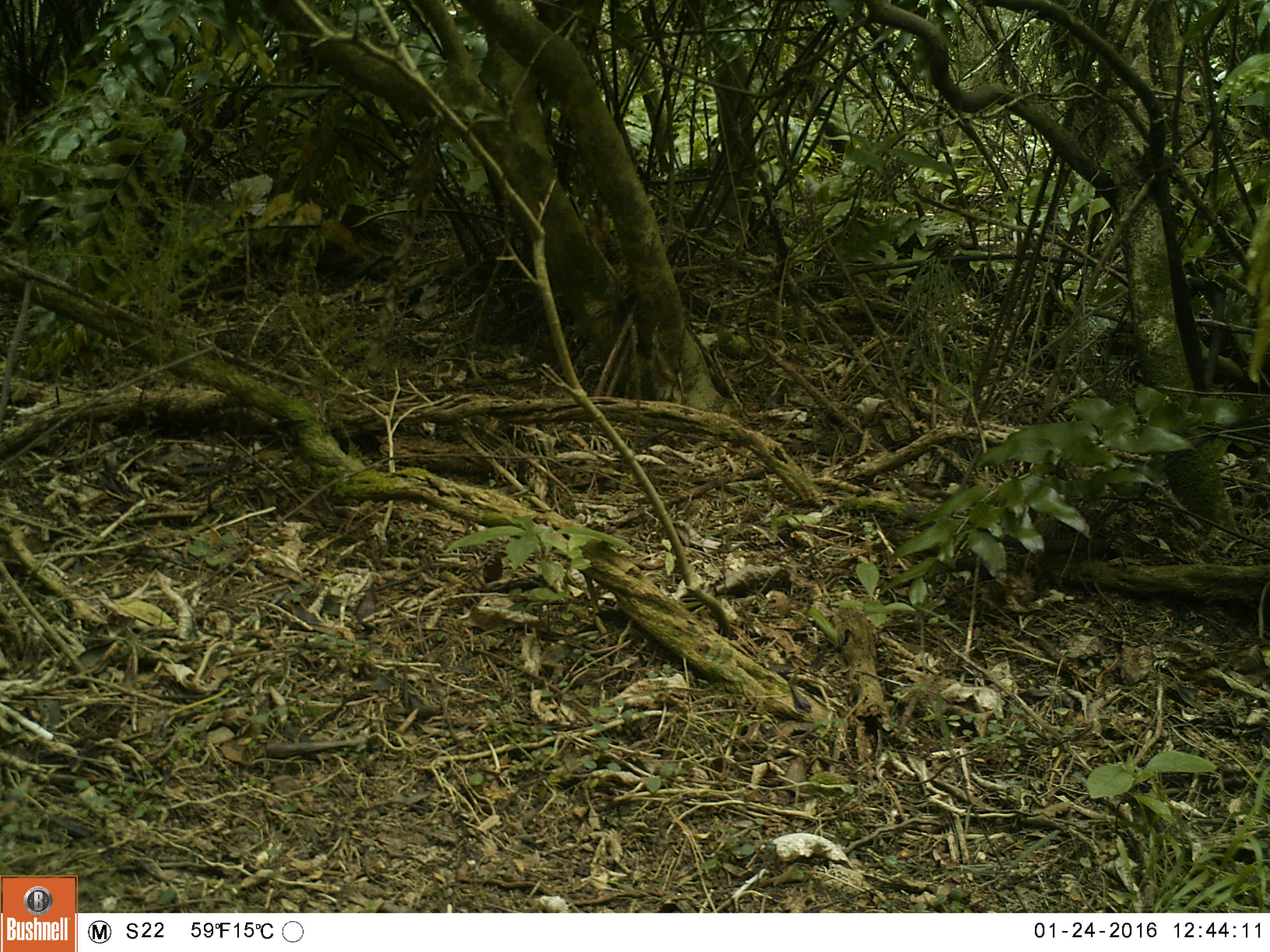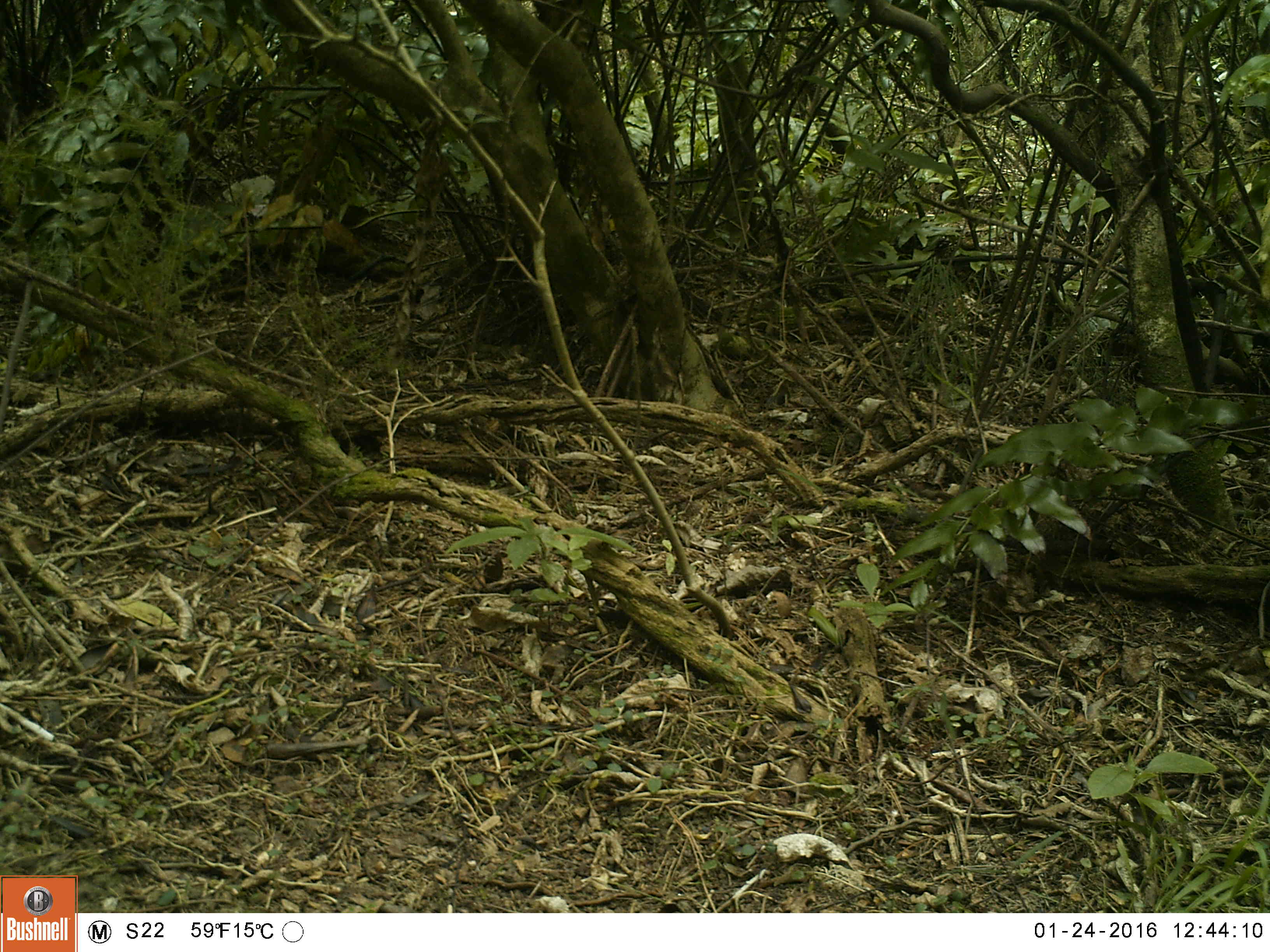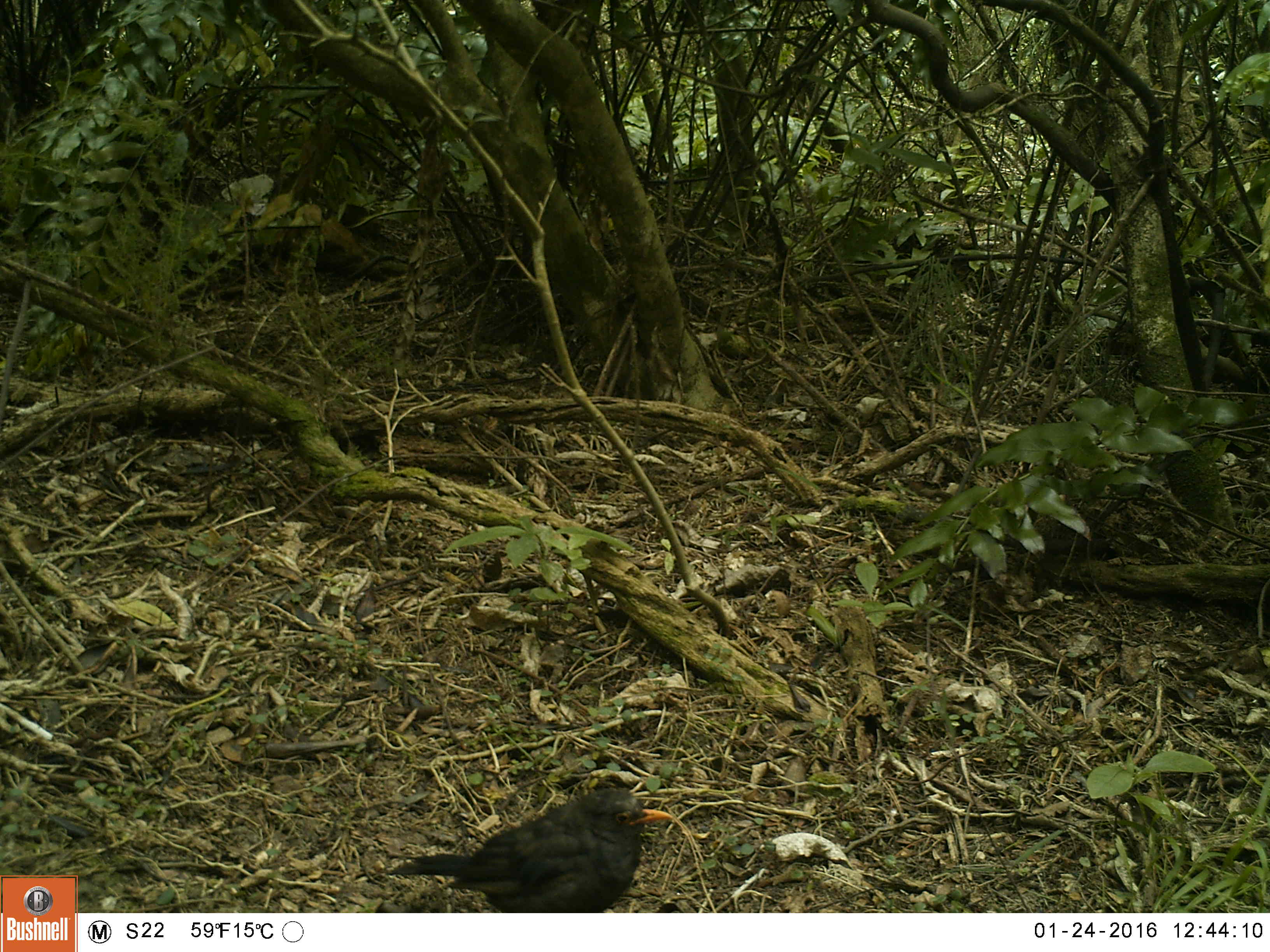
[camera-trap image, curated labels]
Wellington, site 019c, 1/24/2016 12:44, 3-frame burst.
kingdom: Animalia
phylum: Chordata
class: Aves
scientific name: Aves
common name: bird